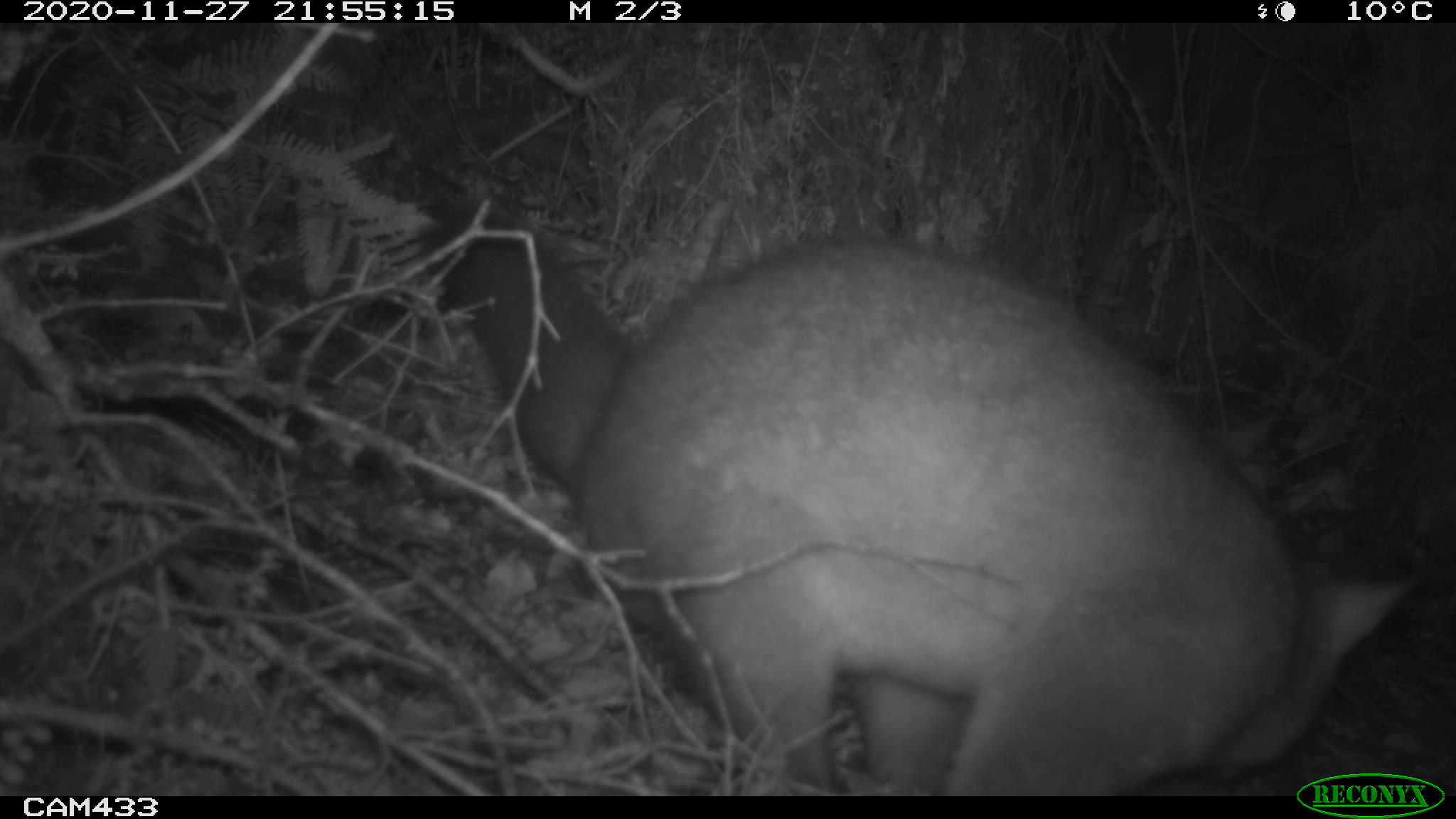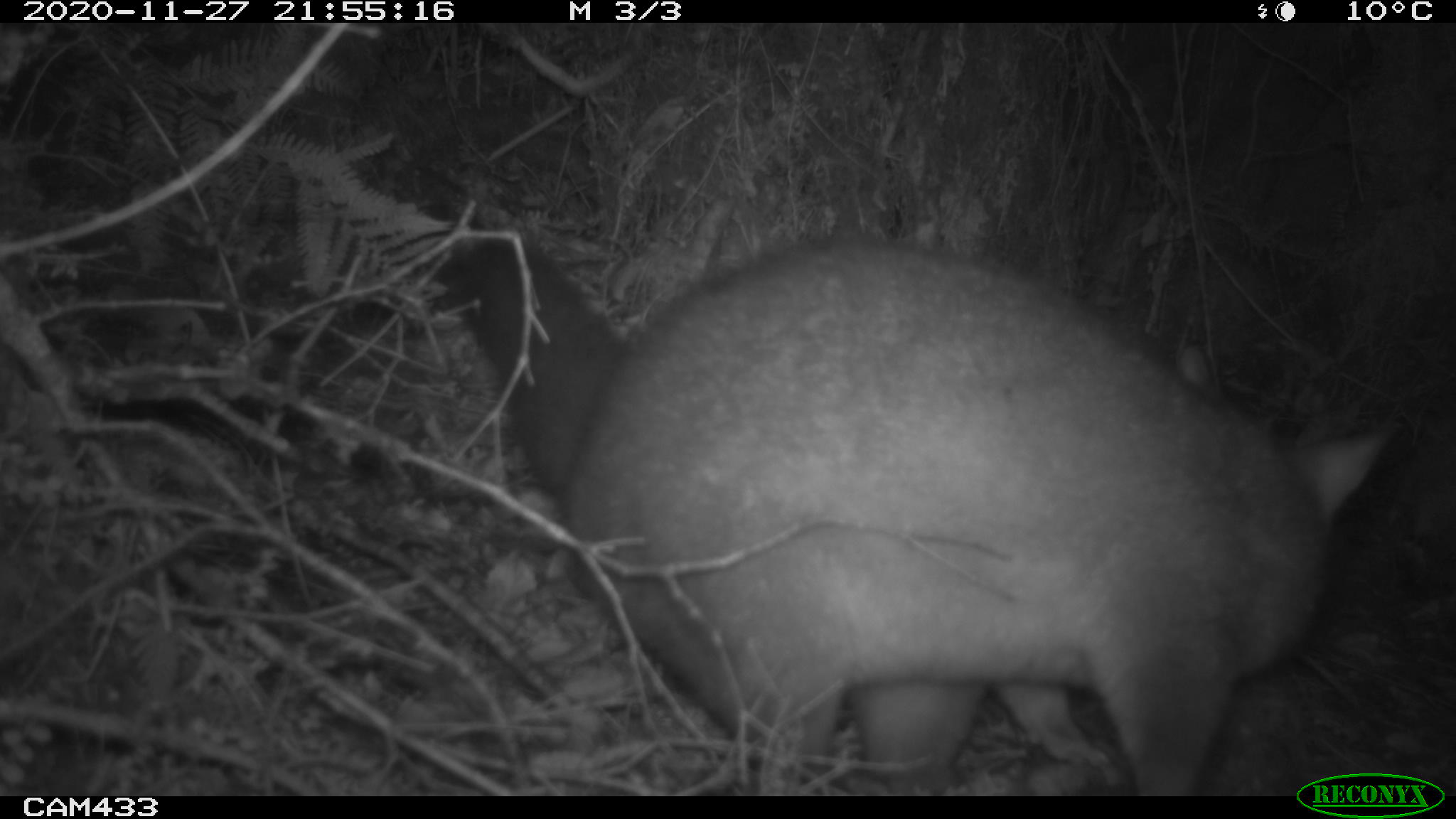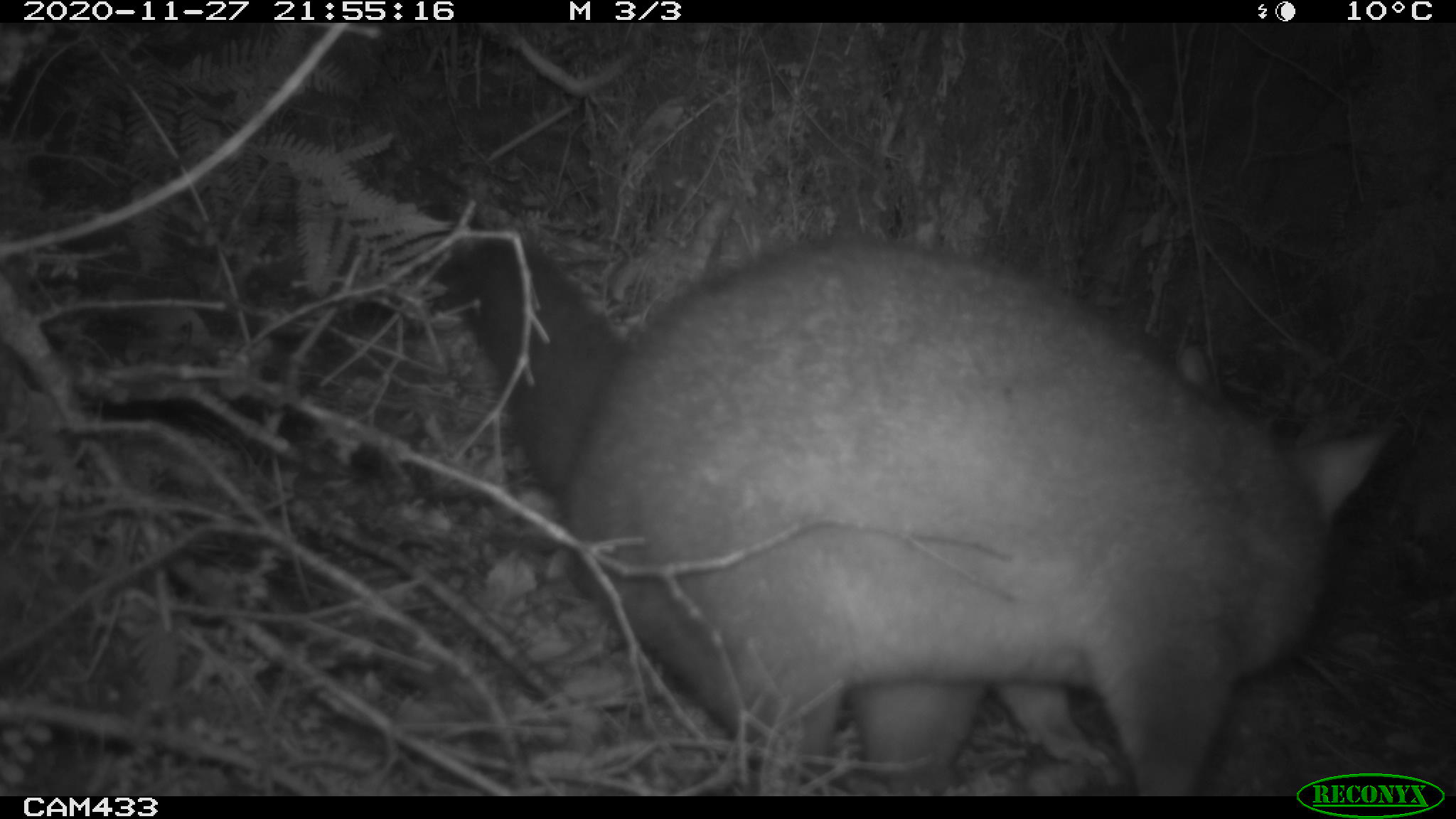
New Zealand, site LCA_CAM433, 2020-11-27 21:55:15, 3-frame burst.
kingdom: Animalia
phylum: Chordata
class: Mammalia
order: Diprotodontia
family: Phalangeridae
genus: Trichosurus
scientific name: Trichosurus vulpecula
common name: common brushtail possum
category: possum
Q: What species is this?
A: Possum (common brushtail possum) (Trichosurus vulpecula).